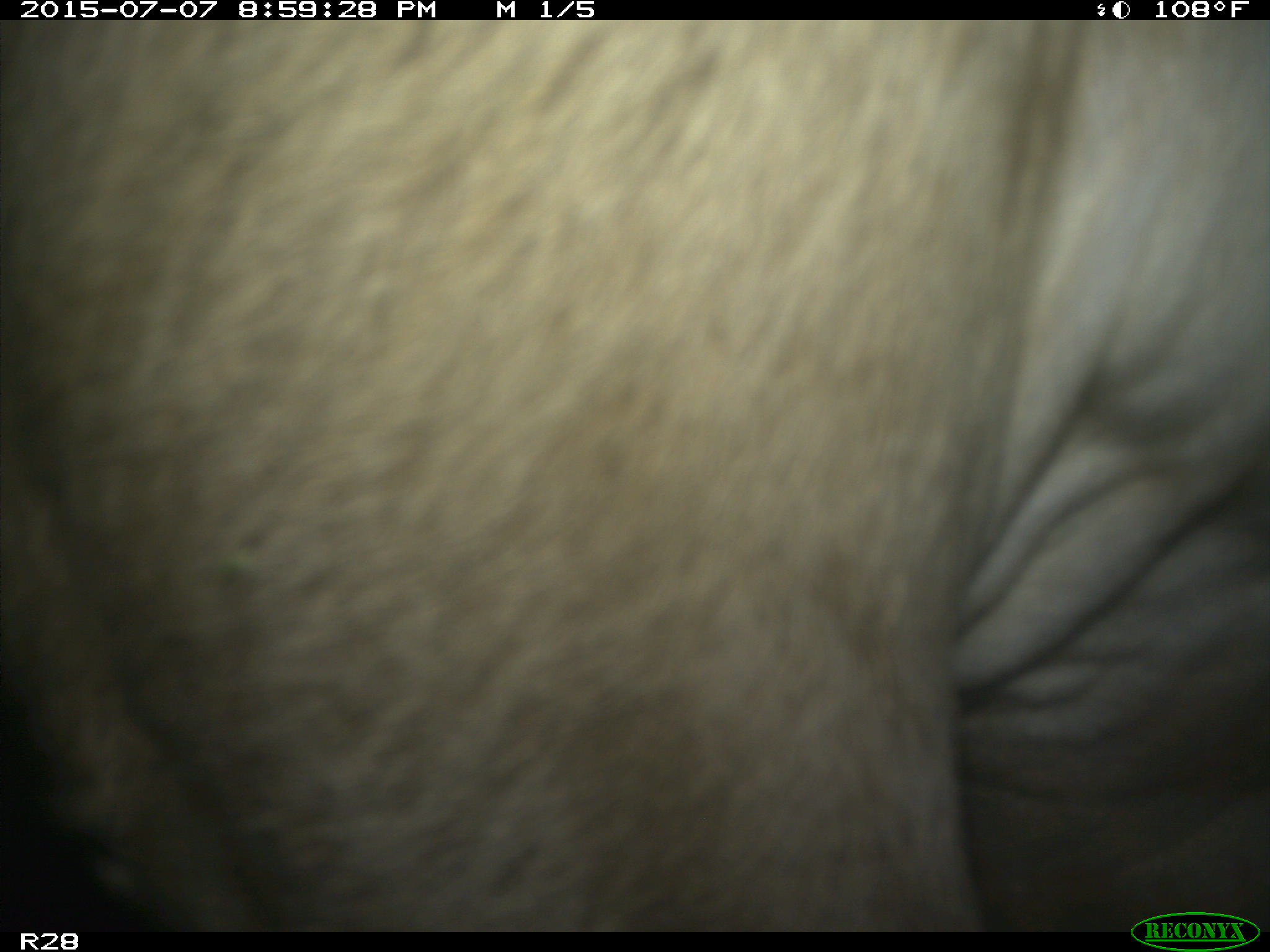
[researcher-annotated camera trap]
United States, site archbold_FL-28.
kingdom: Animalia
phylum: Chordata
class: Mammalia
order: Artiodactyla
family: Bovidae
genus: Bos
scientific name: Bos taurus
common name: domestic cow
Bos taurus (domestic cow).